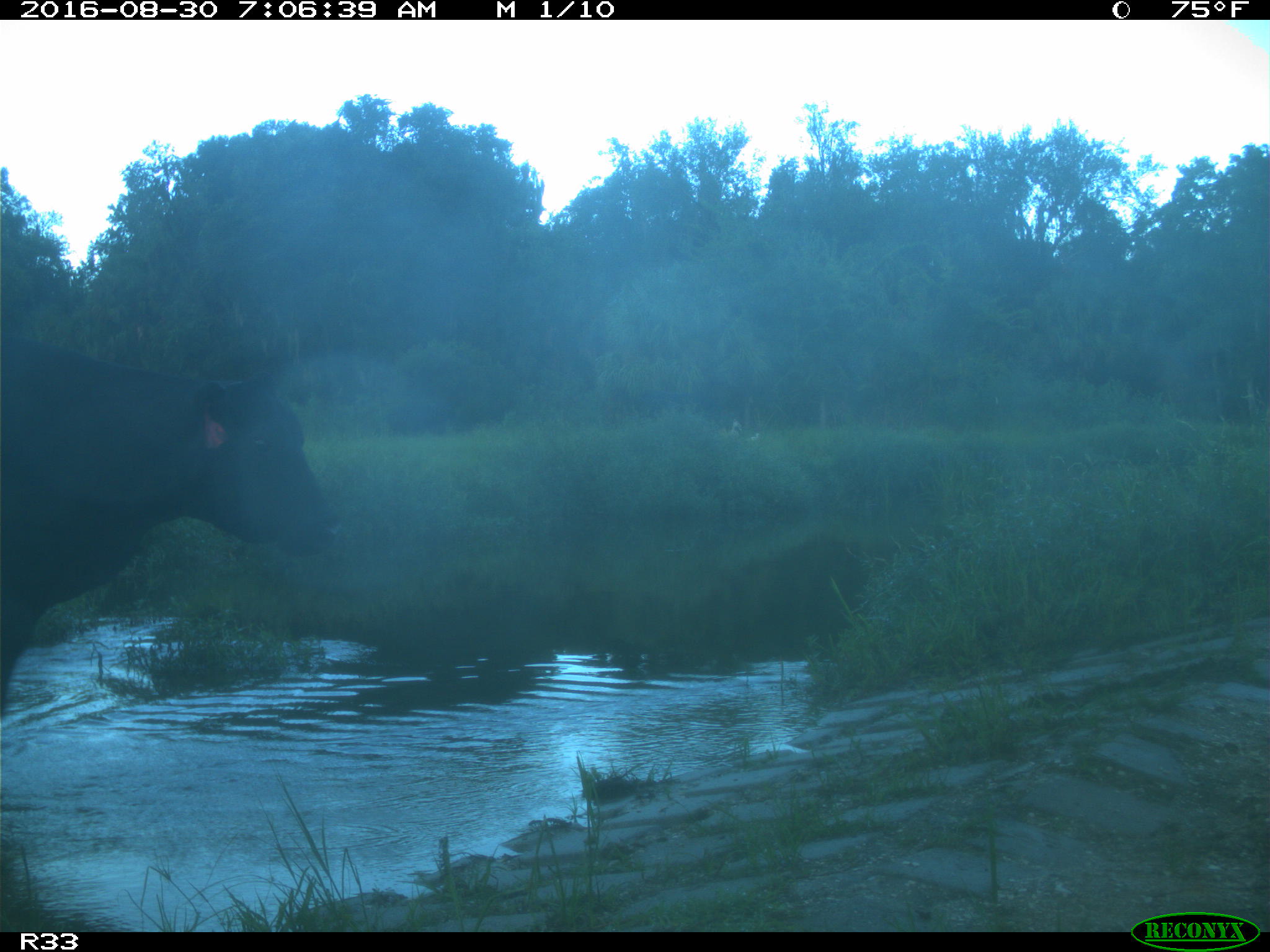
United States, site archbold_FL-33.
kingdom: Animalia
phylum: Chordata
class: Mammalia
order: Artiodactyla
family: Bovidae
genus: Bos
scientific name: Bos taurus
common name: domestic cow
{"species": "Bos taurus (domestic cow)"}